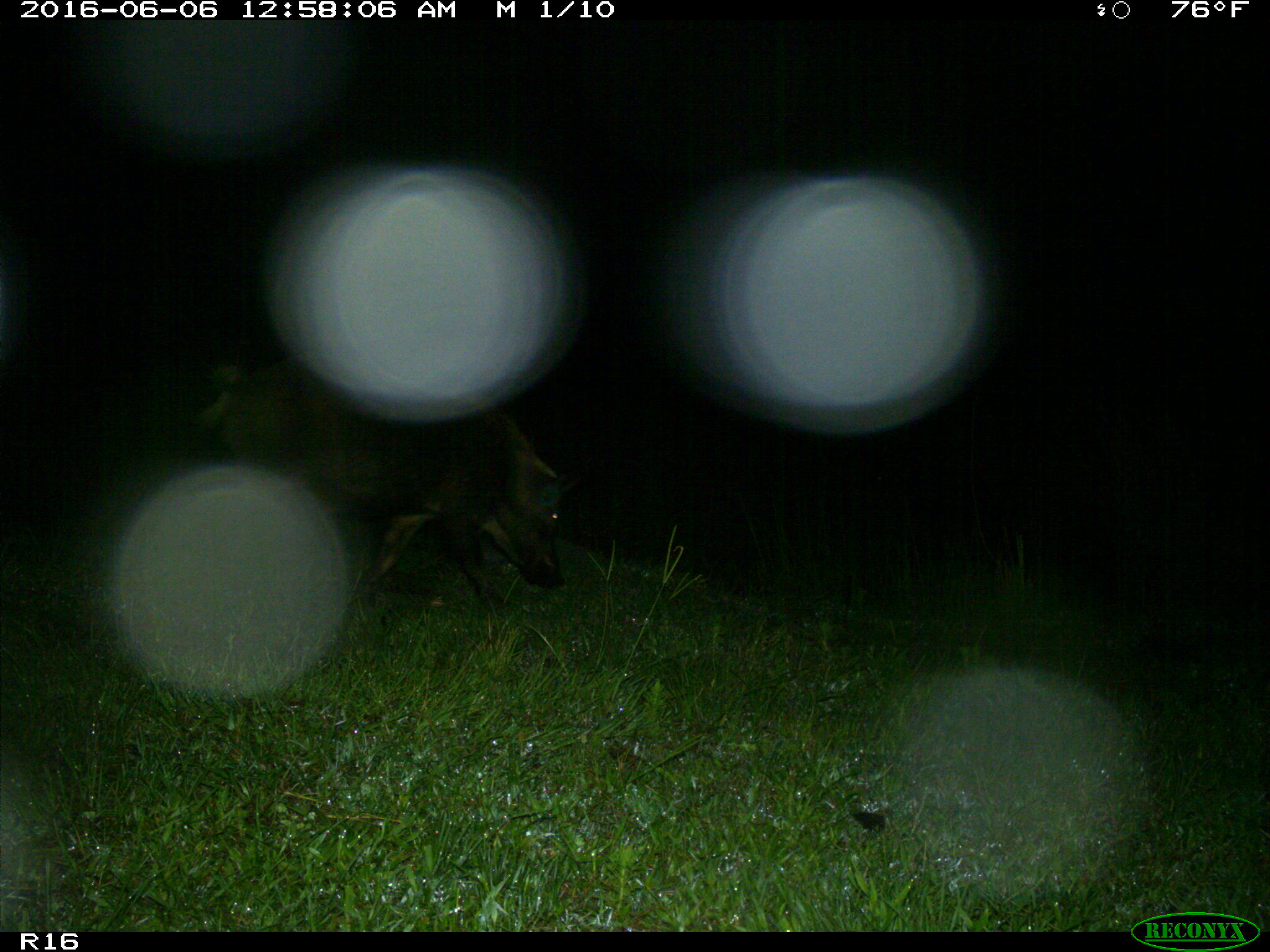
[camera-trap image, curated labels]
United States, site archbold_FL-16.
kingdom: Animalia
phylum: Chordata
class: Mammalia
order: Artiodactyla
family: Suidae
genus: Sus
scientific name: Sus scrofa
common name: wild boar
Sus scrofa (wild boar).